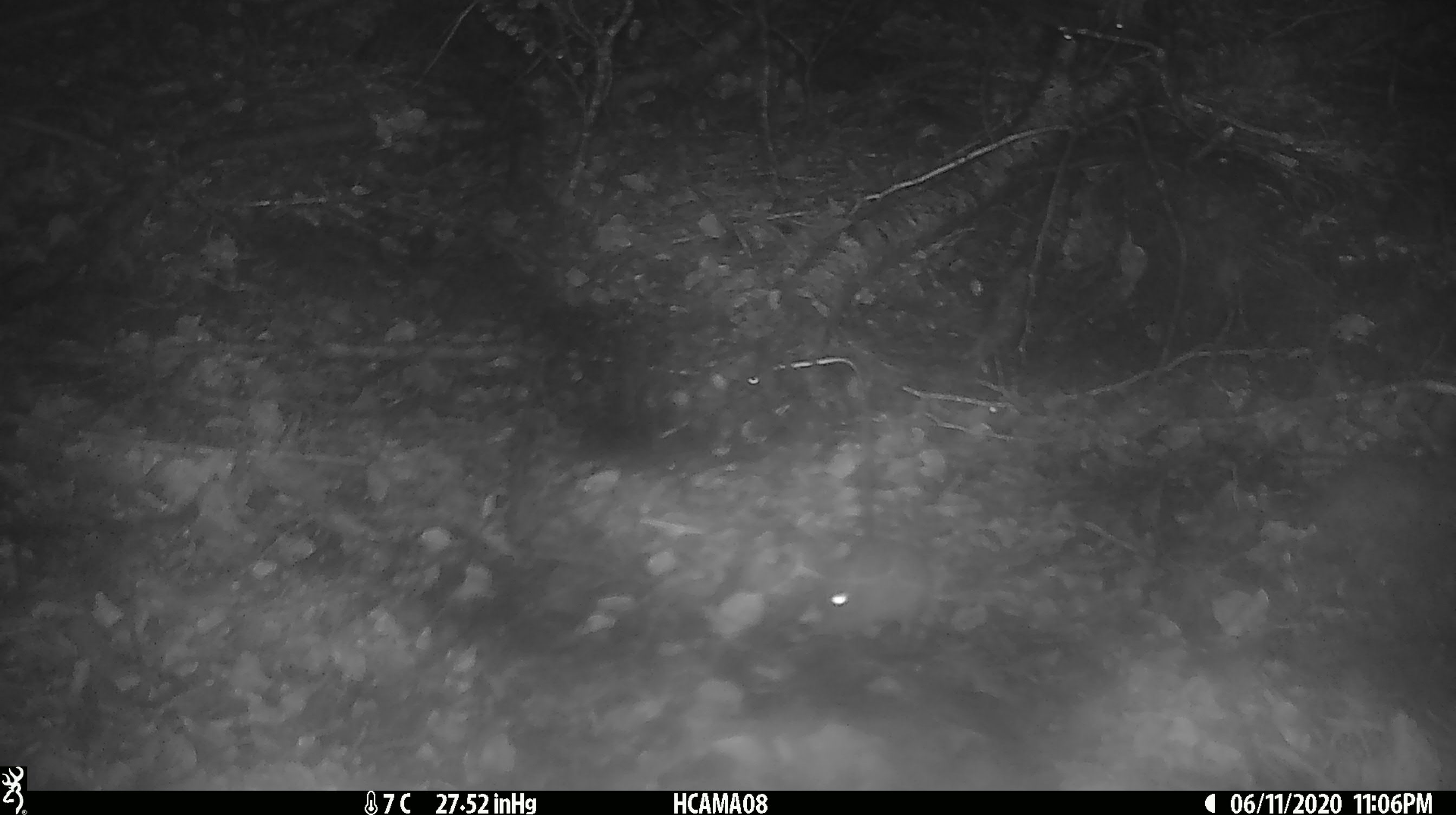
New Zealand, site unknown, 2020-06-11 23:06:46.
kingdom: Animalia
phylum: Chordata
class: Mammalia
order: Rodentia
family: Muridae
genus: Mus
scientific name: Mus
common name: mouse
Mouse (Mus).